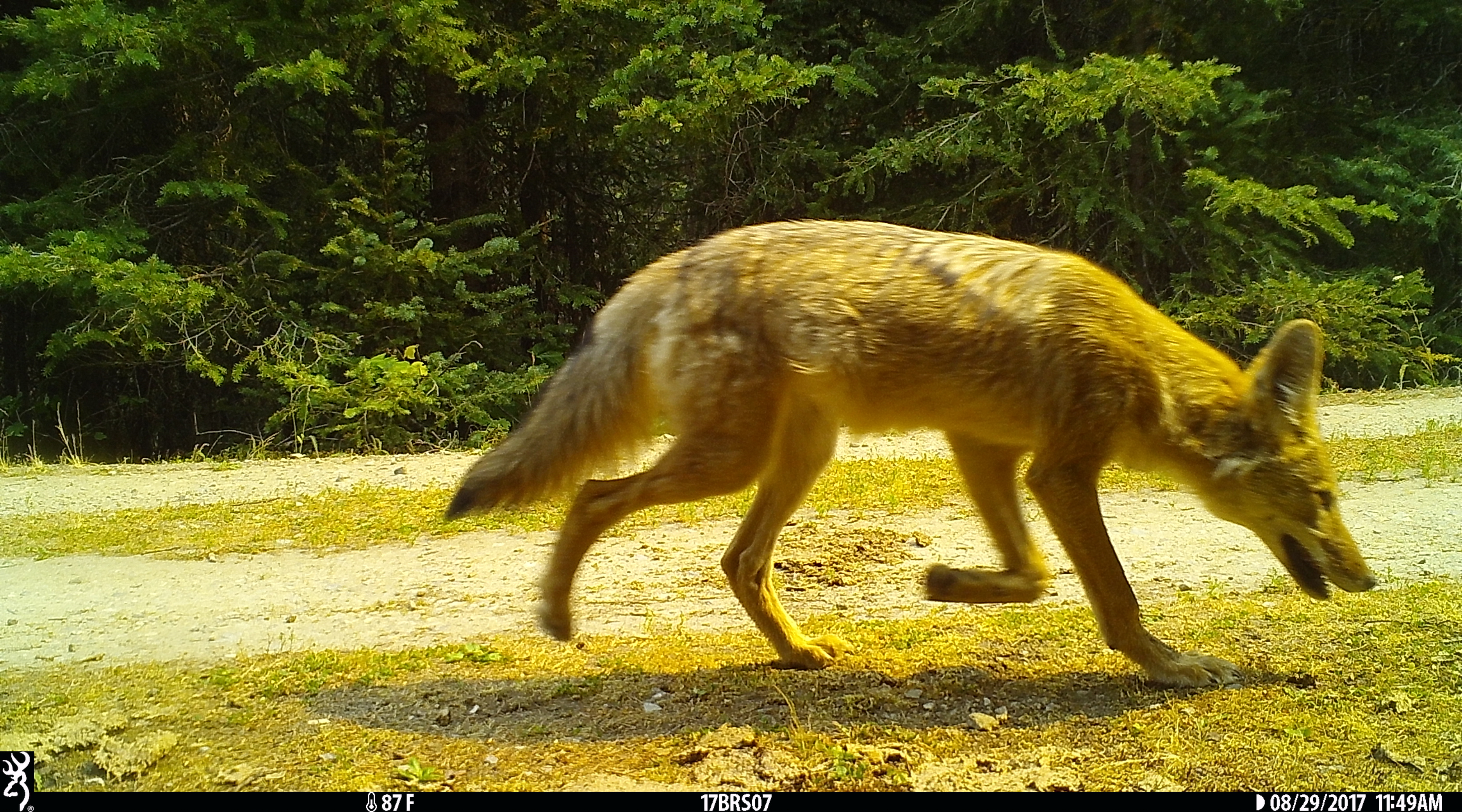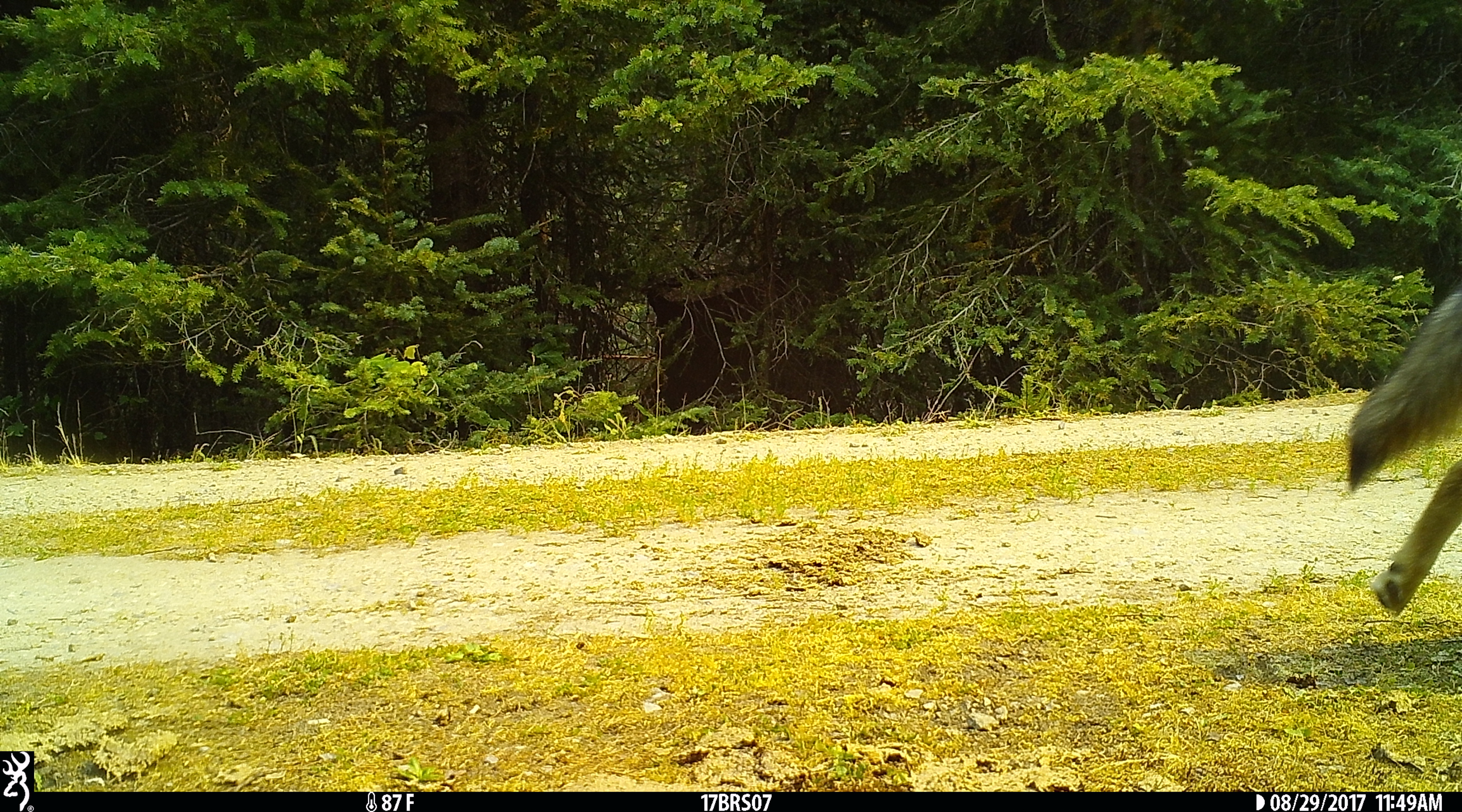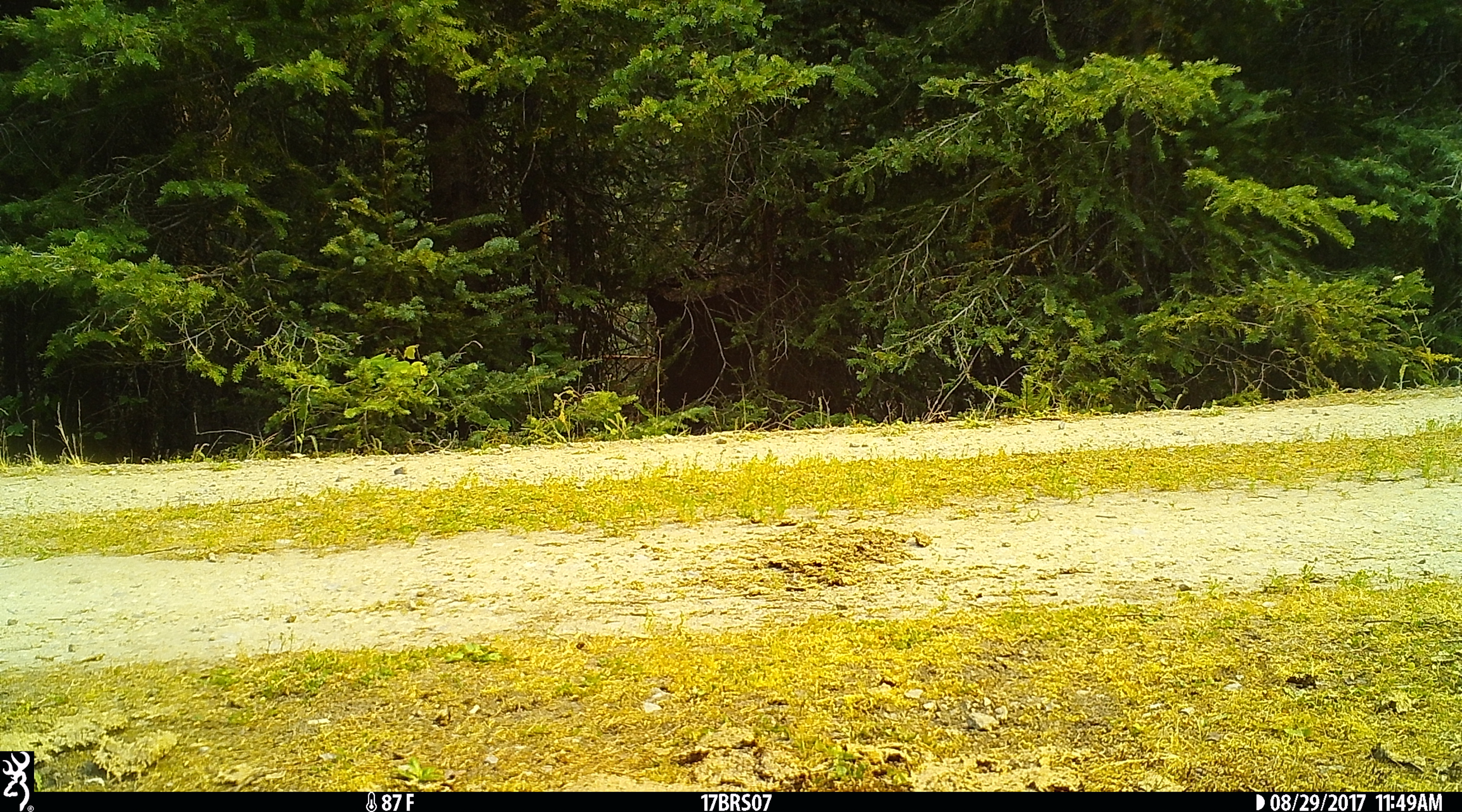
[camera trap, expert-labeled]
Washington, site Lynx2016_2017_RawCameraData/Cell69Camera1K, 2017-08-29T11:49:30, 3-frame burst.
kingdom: Animalia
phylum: Chordata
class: Mammalia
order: Carnivora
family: Canidae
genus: Canis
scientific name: Canis latrans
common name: coyote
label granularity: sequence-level